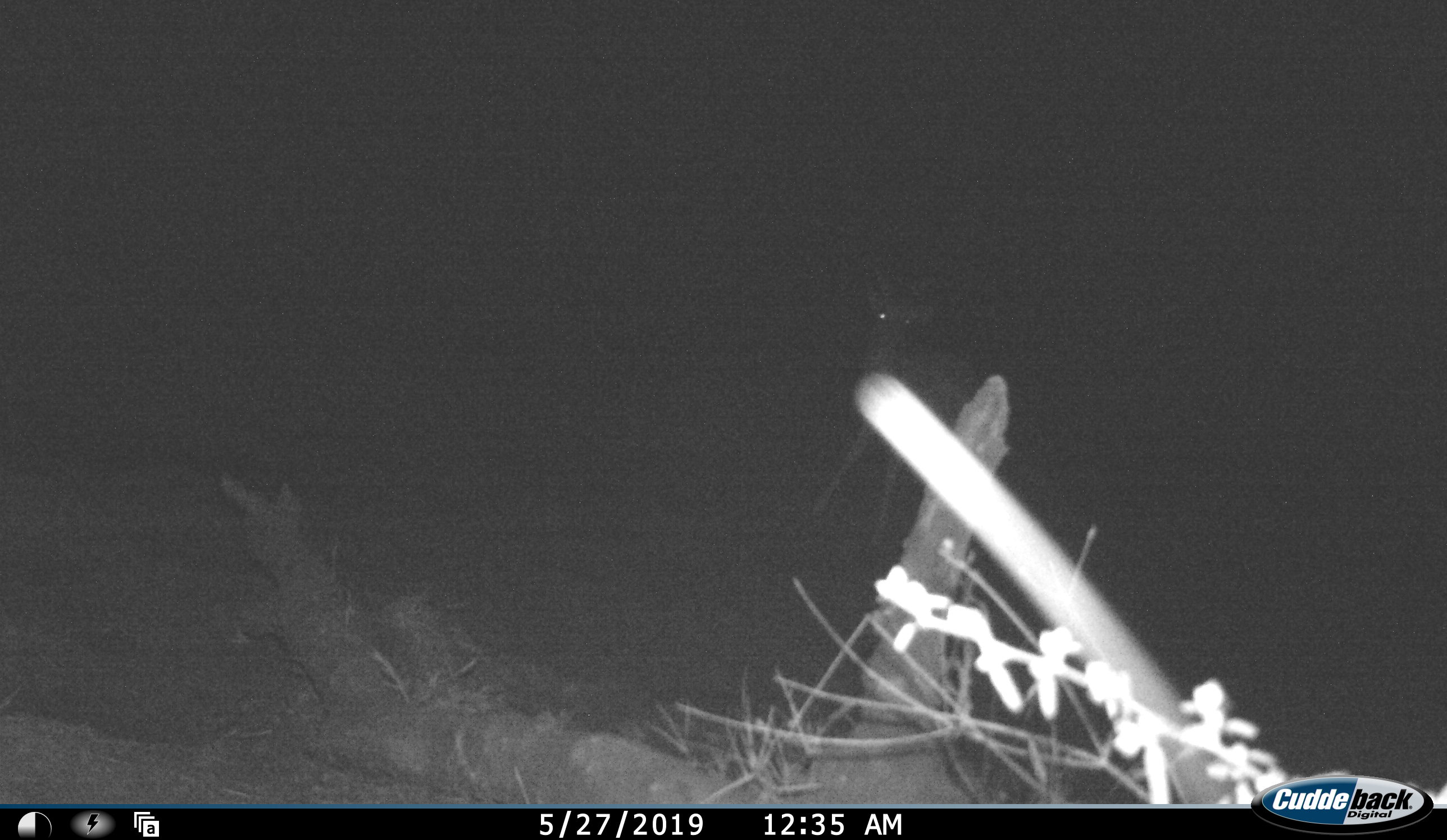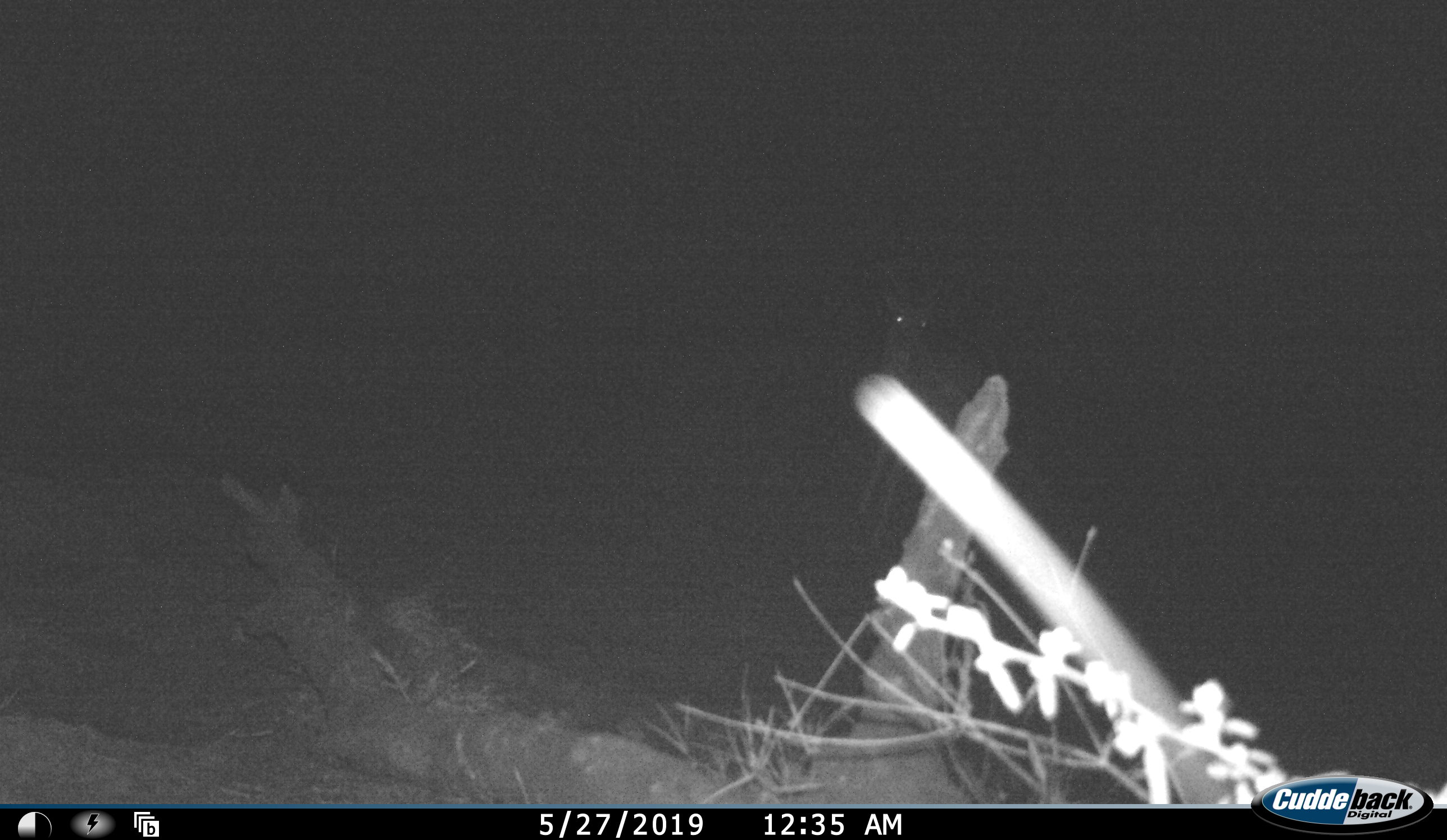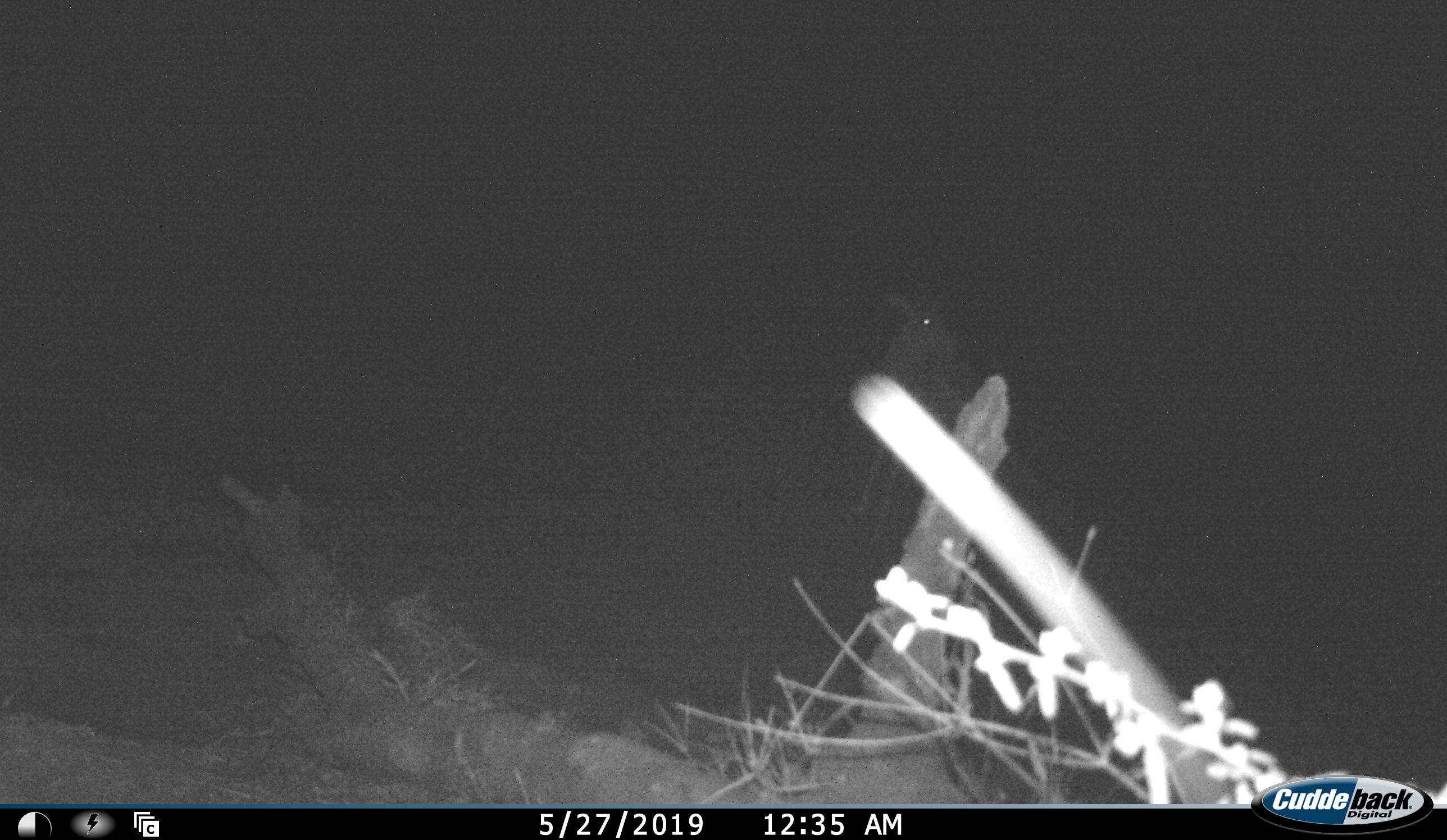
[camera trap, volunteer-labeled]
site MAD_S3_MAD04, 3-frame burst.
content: unidentified animal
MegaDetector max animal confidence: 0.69